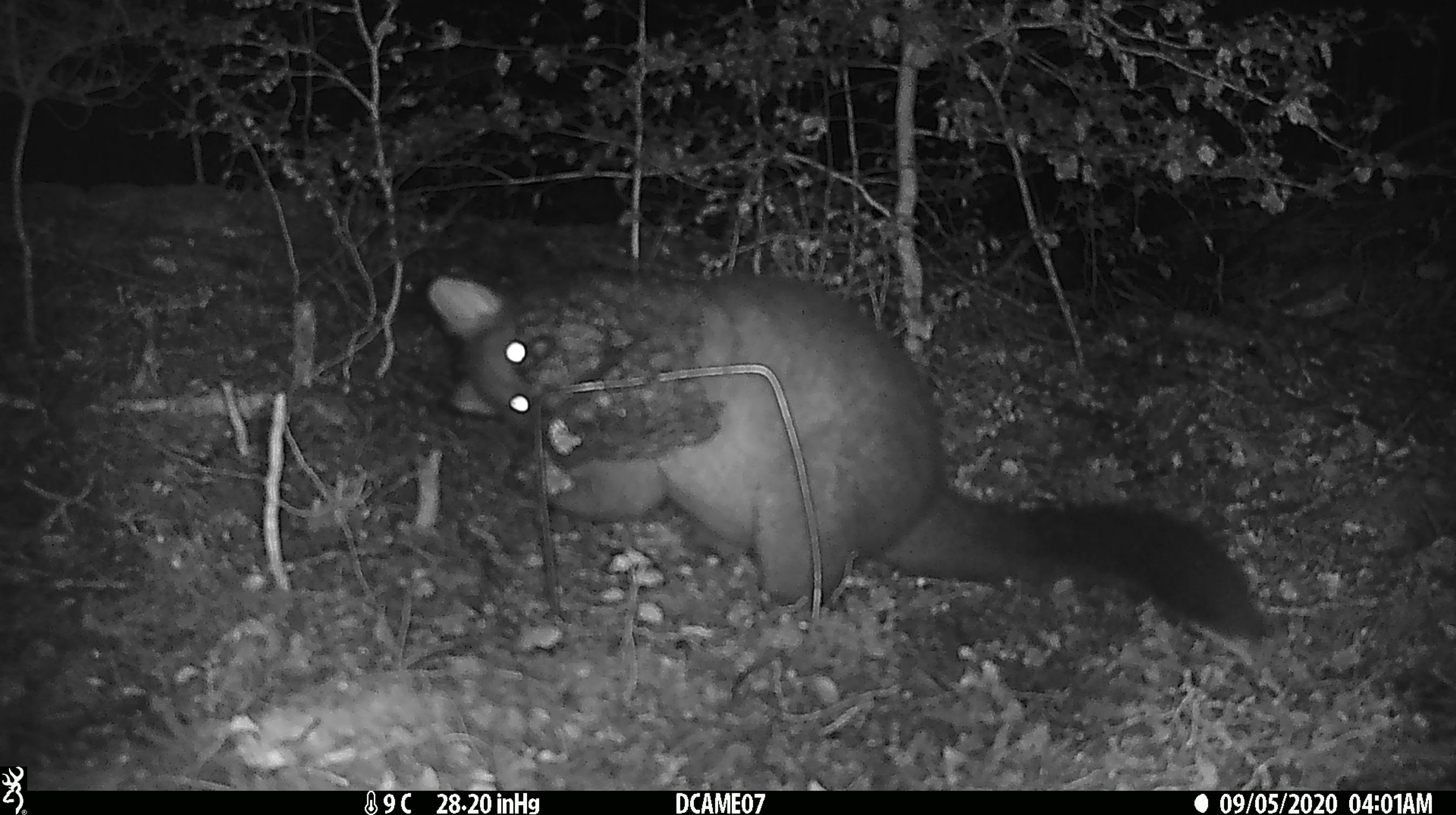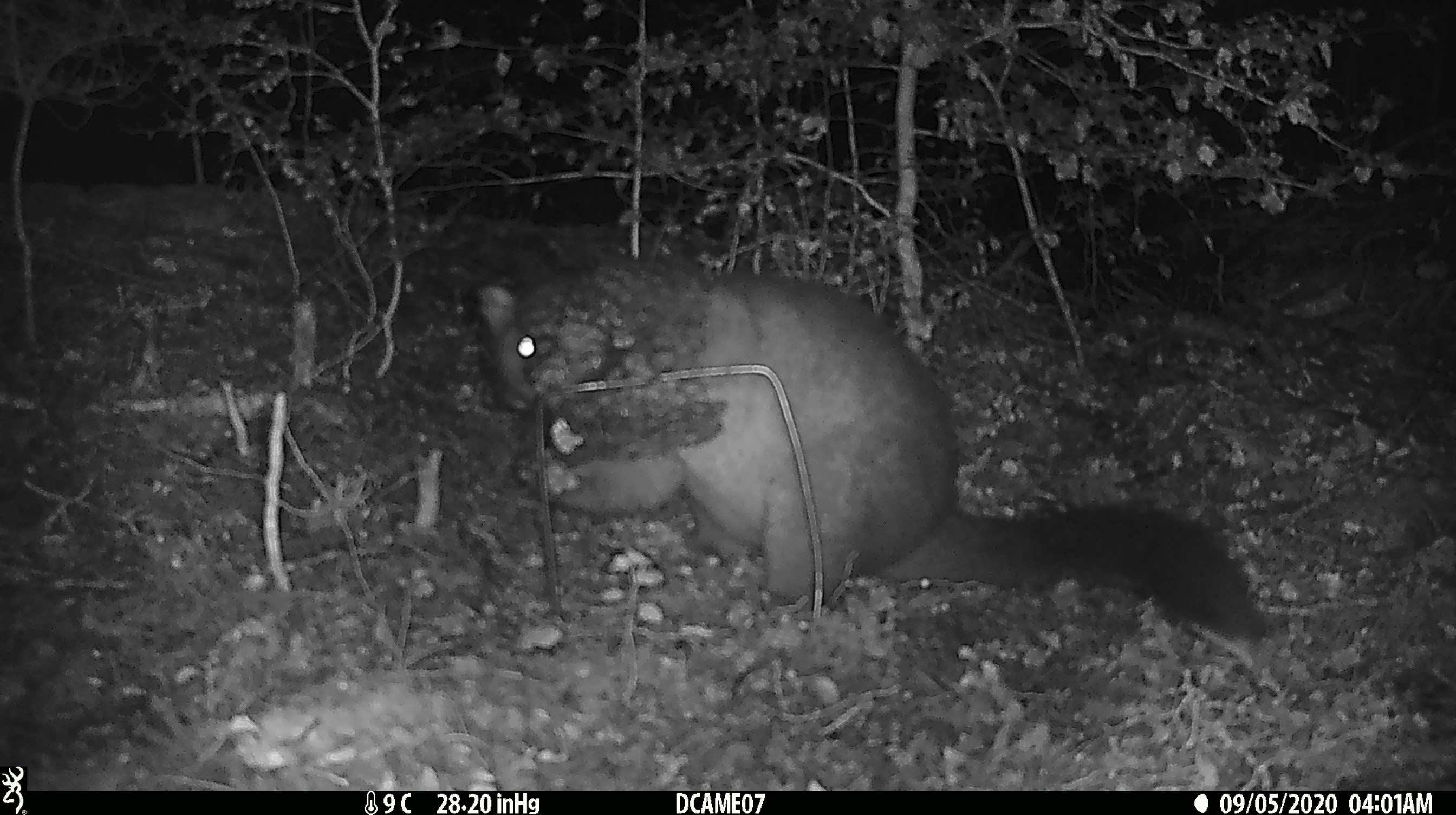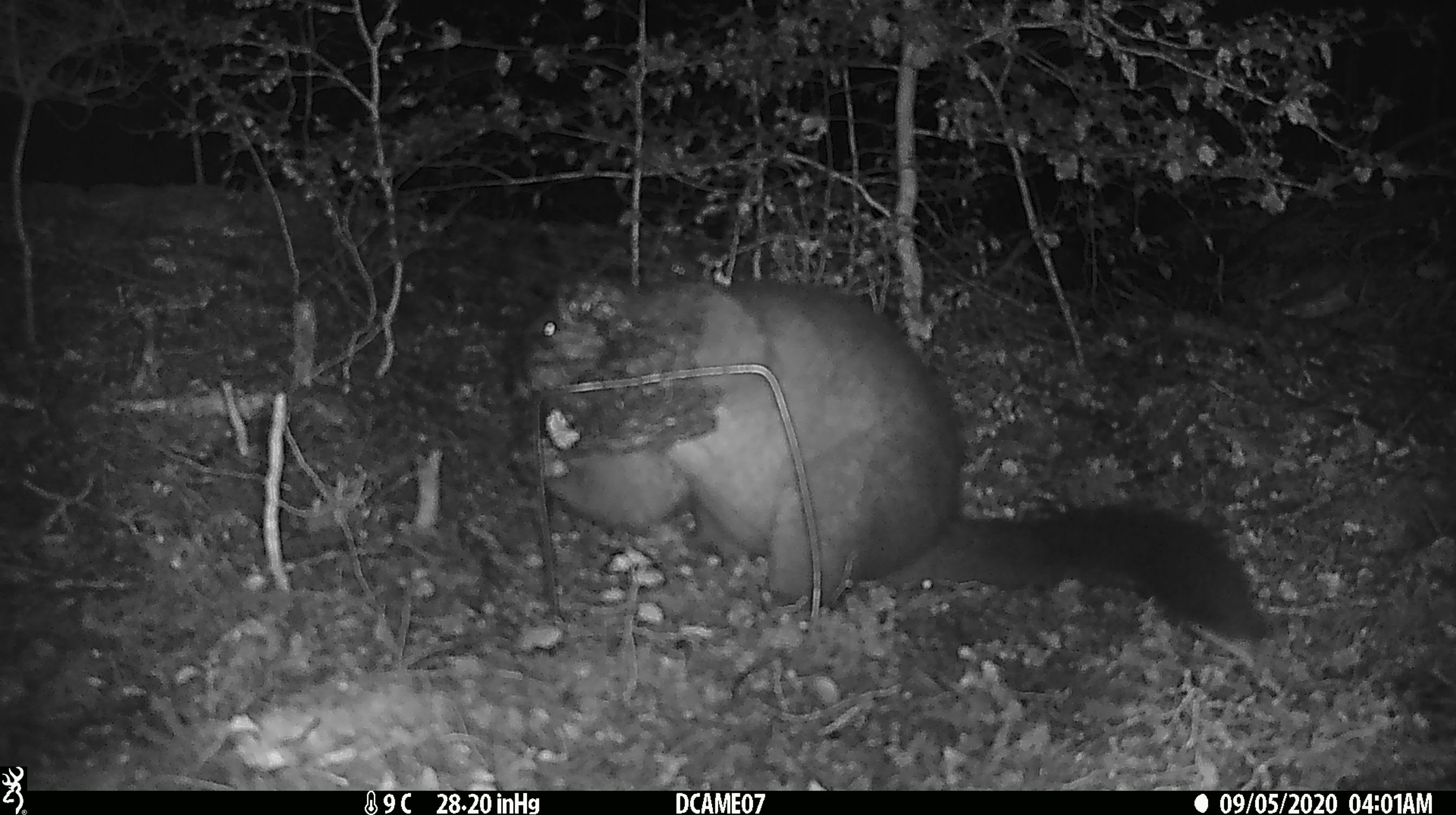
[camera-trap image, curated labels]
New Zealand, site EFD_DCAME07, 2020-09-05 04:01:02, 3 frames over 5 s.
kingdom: Animalia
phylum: Chordata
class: Mammalia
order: Diprotodontia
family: Phalangeridae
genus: Trichosurus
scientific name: Trichosurus vulpecula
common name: common brushtail possum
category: possum